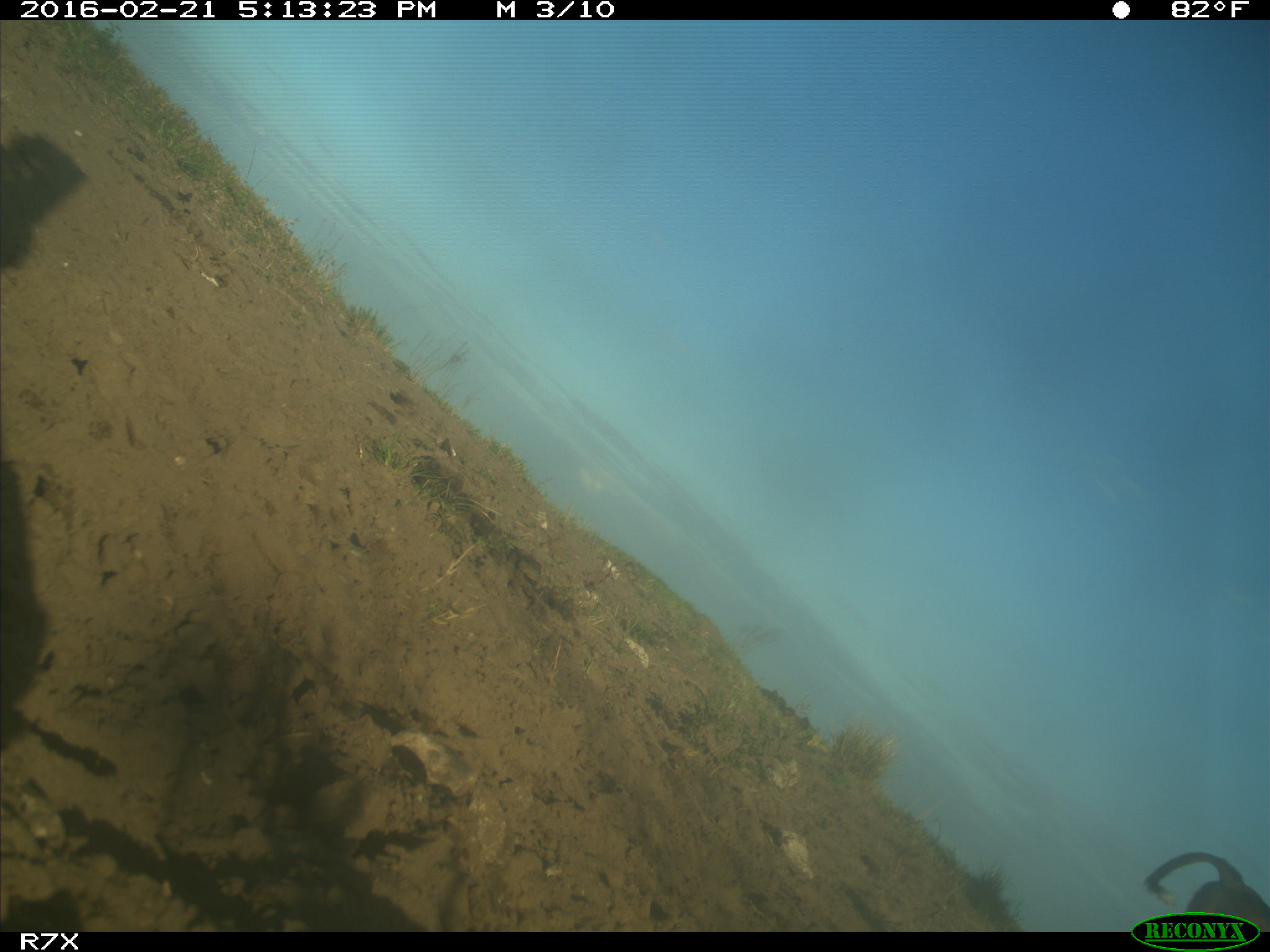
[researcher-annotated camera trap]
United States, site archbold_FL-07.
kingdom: Animalia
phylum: Chordata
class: Mammalia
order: Artiodactyla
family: Bovidae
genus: Bos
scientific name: Bos taurus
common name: domestic cow